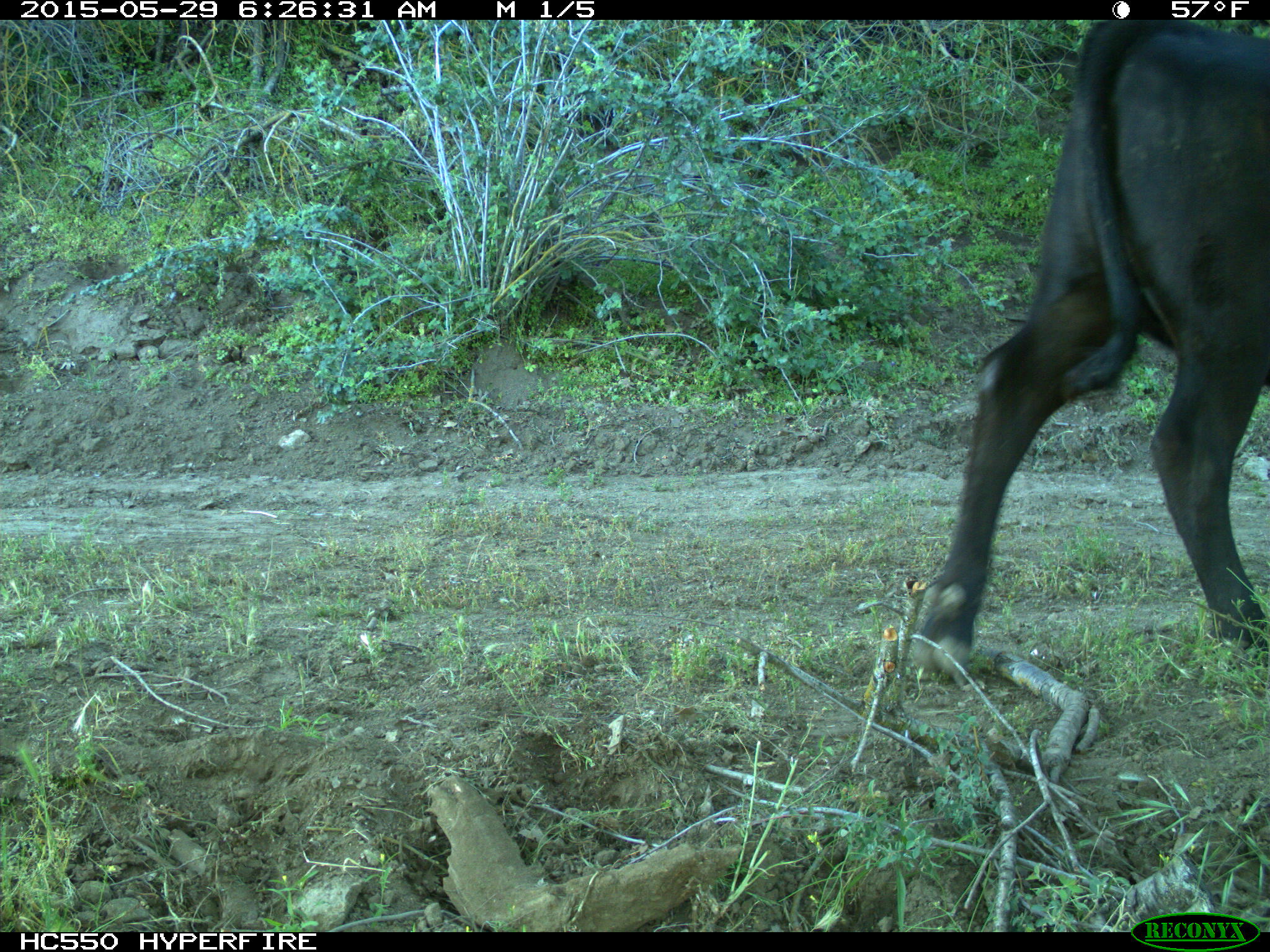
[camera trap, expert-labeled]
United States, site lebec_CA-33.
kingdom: Animalia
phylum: Chordata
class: Mammalia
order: Artiodactyla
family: Bovidae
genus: Bos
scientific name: Bos taurus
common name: domestic cow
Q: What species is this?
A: Bos taurus (domestic cow).